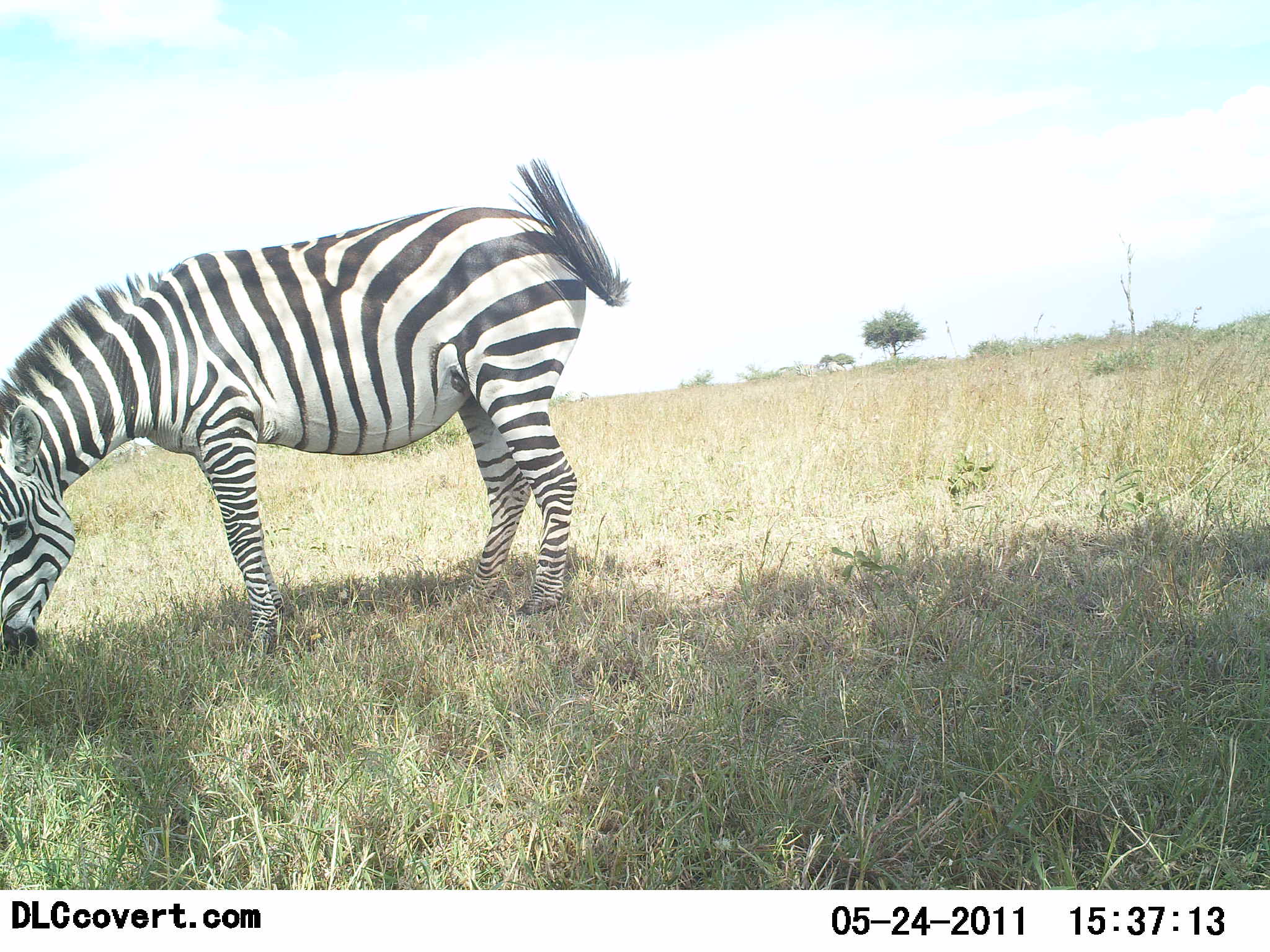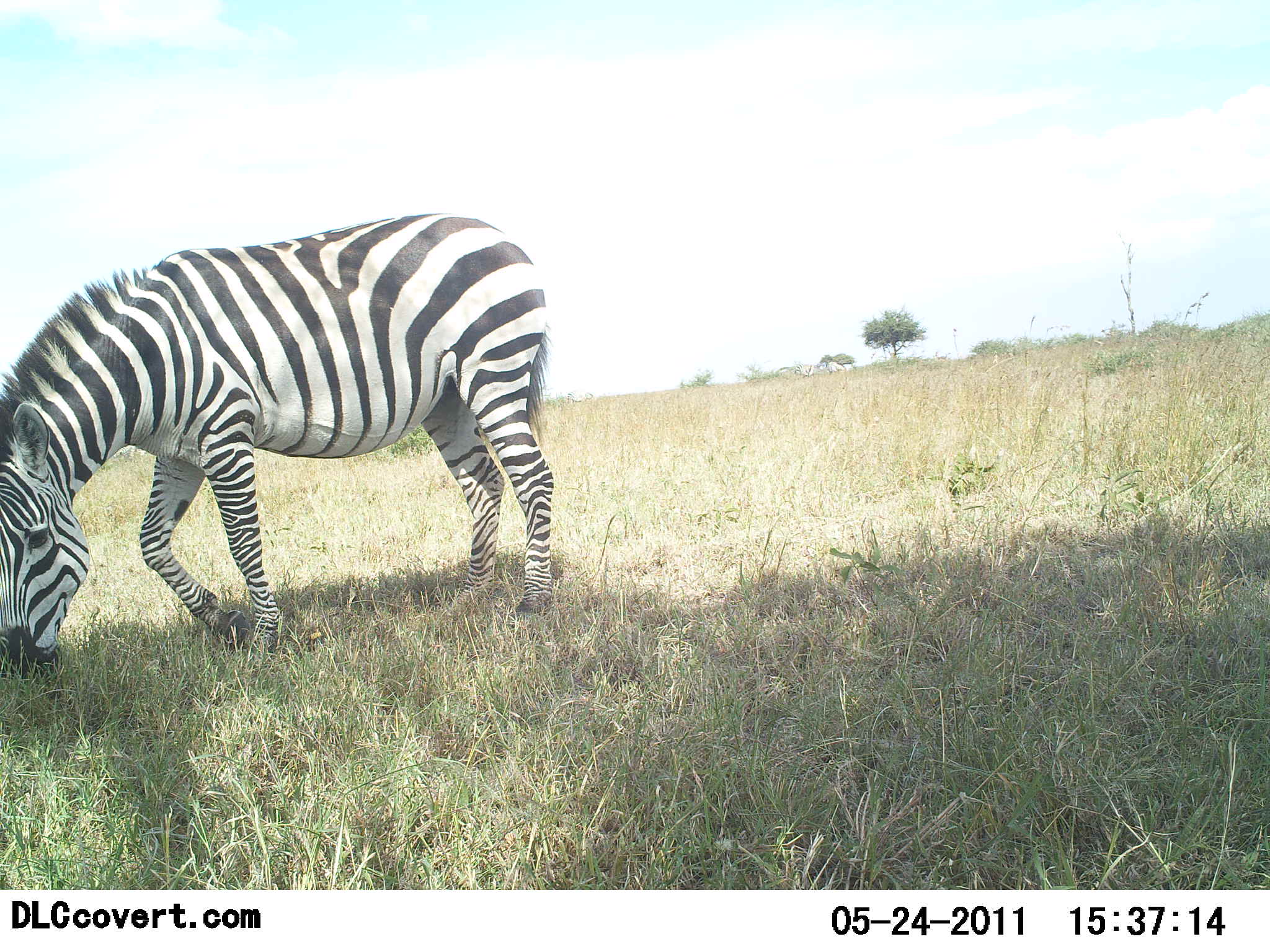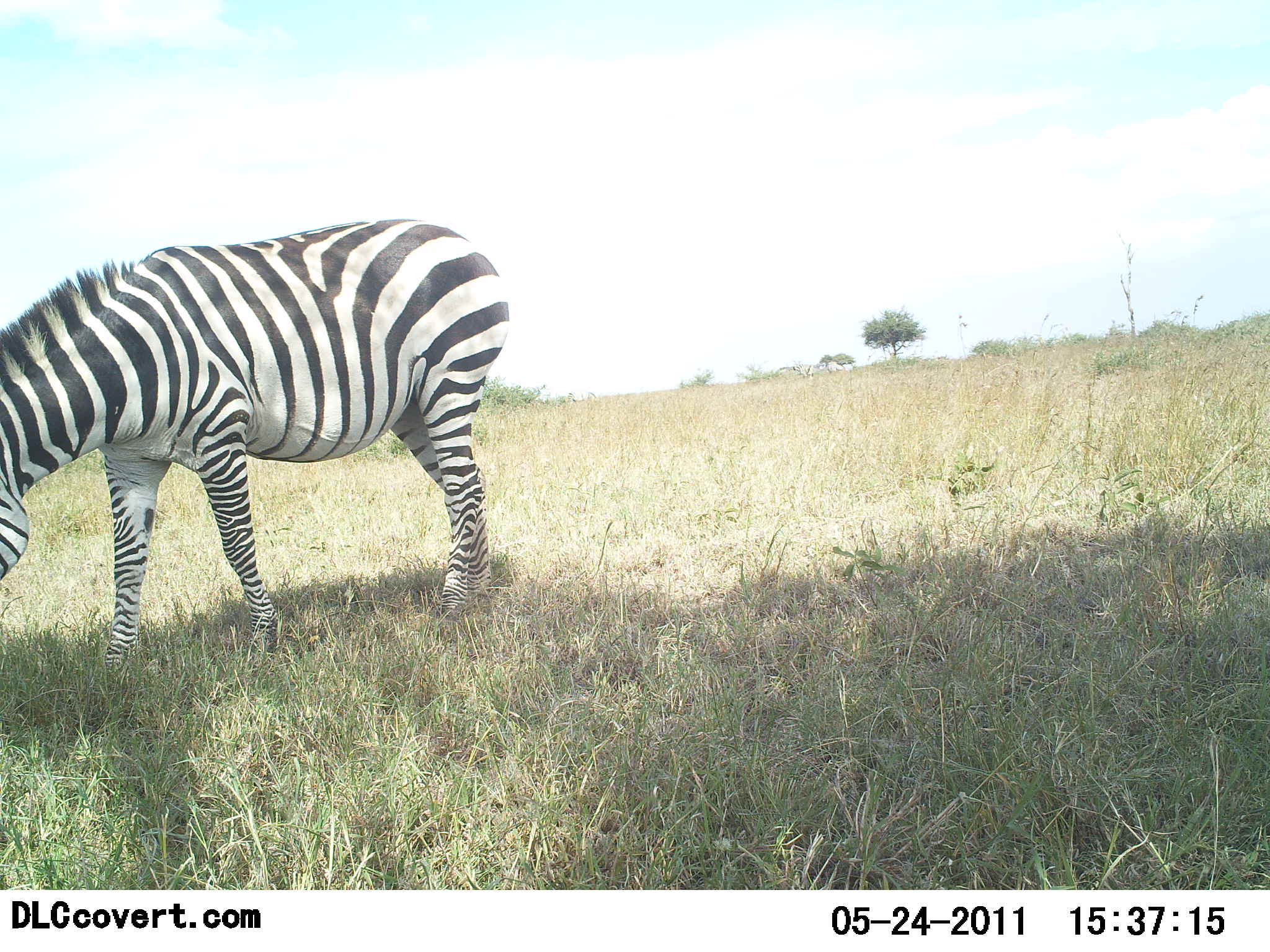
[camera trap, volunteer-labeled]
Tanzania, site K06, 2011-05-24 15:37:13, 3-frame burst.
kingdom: Animalia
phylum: Chordata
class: Mammalia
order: Perissodactyla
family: Equidae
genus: Equus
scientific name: Equus quagga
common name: plains zebra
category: zebra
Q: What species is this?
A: Zebra (plains zebra) (Equus quagga).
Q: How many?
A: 1.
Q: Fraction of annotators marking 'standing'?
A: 18%.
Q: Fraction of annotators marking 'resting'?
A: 0%.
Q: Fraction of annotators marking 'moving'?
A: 0%.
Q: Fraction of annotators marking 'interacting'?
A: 0%.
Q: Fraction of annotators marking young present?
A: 0%.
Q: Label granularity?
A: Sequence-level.